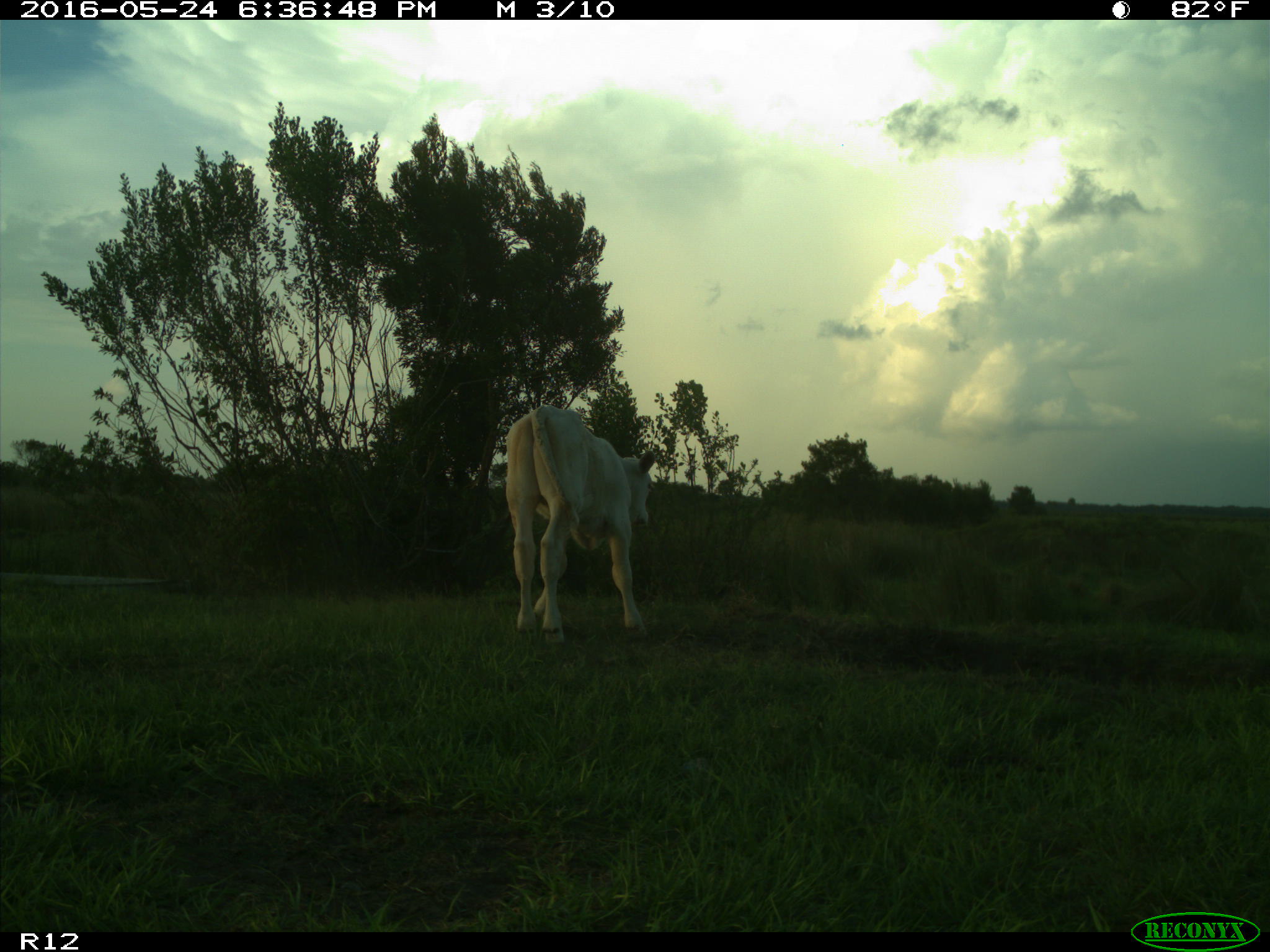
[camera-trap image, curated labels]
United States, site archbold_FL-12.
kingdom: Animalia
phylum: Chordata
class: Mammalia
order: Artiodactyla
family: Bovidae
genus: Bos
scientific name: Bos taurus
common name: domestic cow